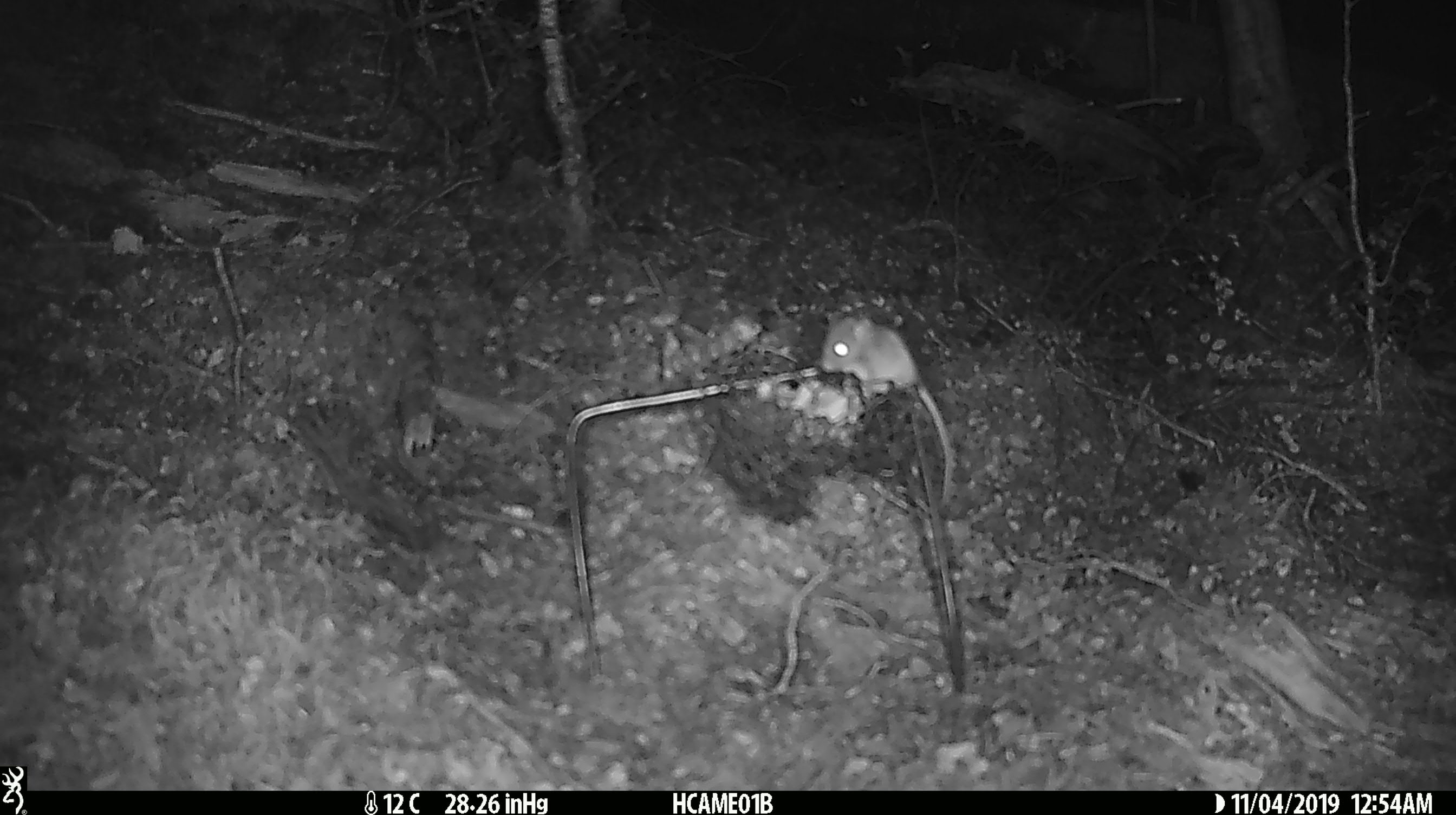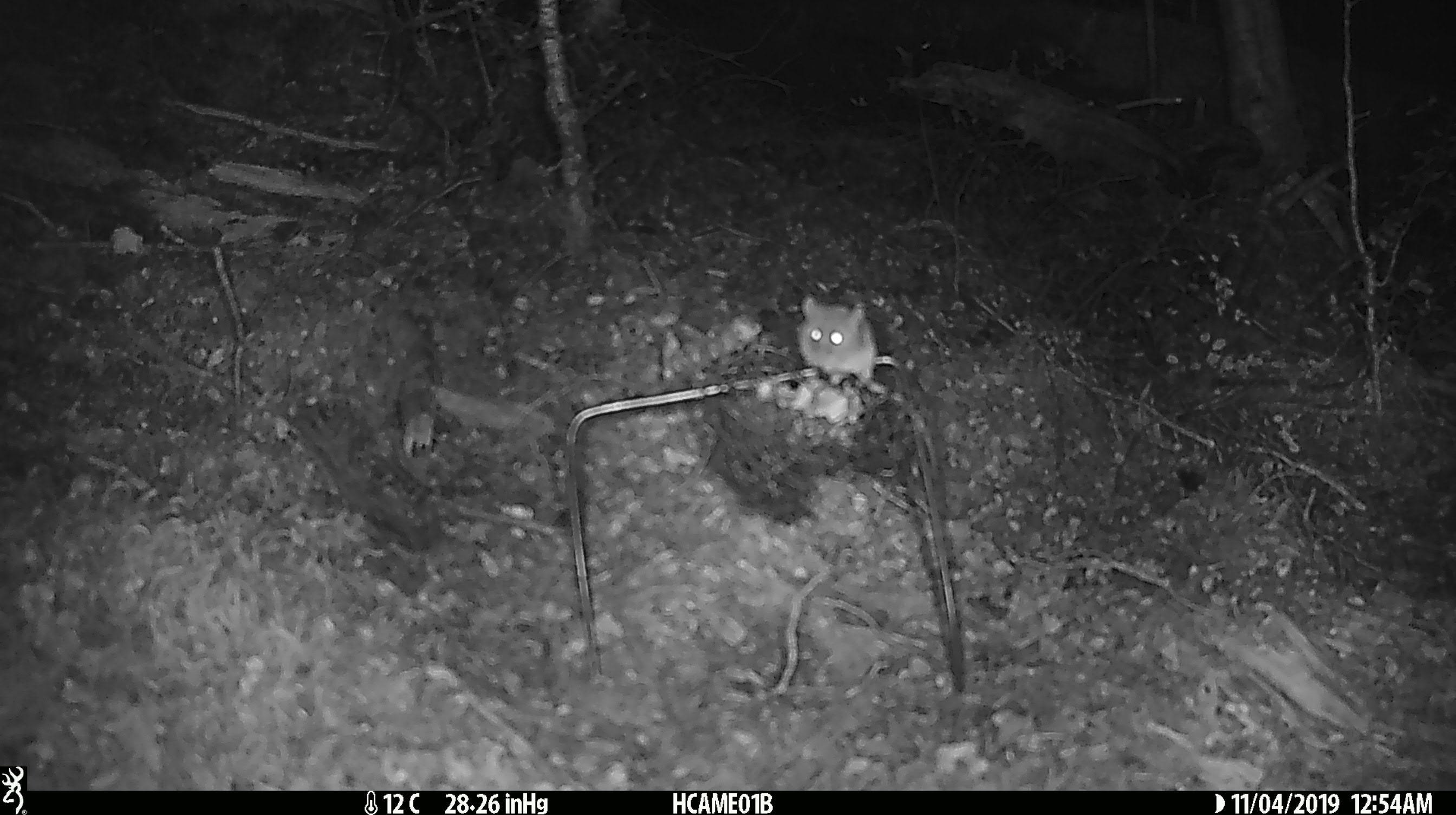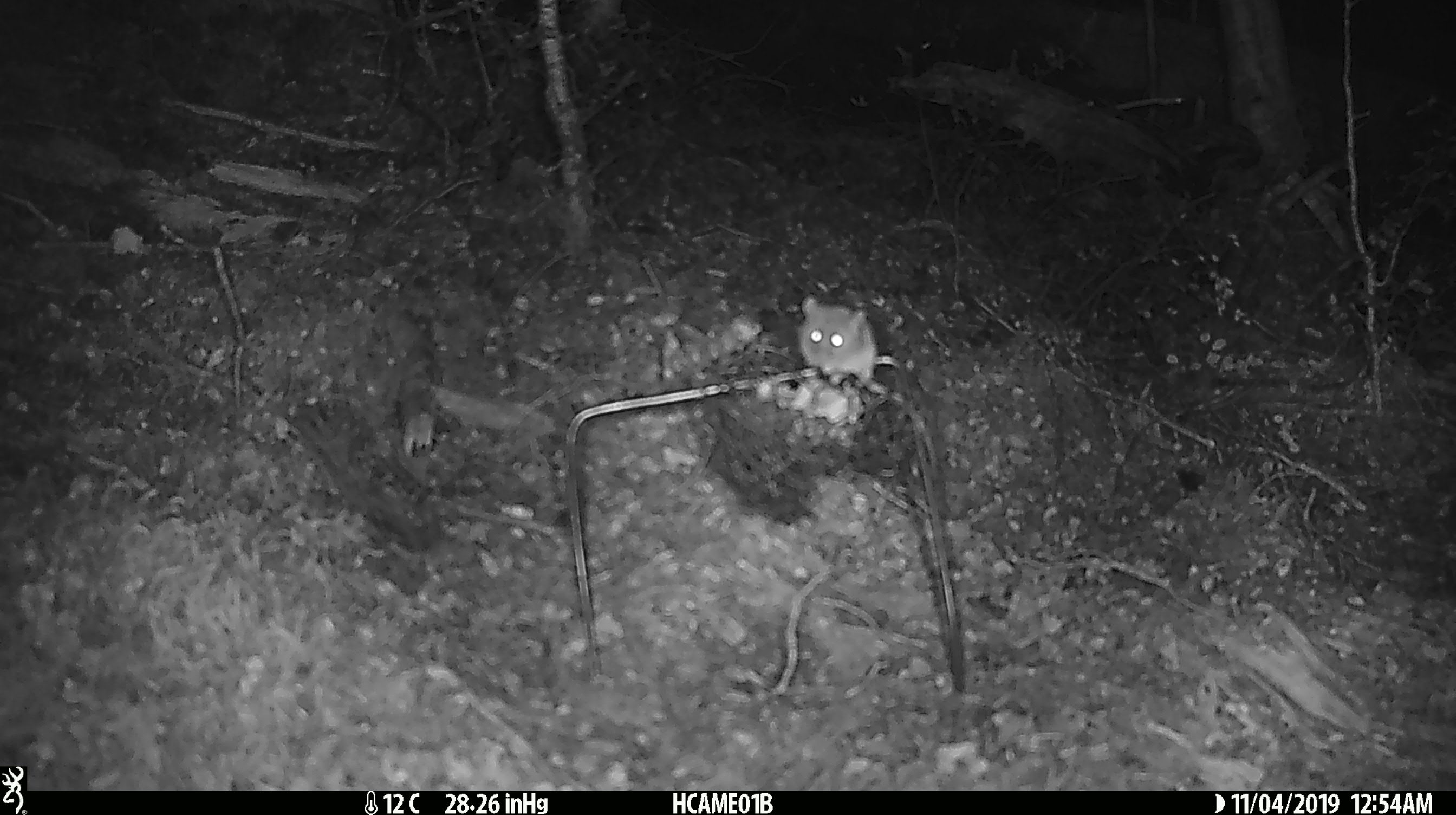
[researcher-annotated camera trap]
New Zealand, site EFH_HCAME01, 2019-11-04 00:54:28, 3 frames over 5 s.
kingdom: Animalia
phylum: Chordata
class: Mammalia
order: Rodentia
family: Muridae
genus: Mus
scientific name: Mus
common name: mouse